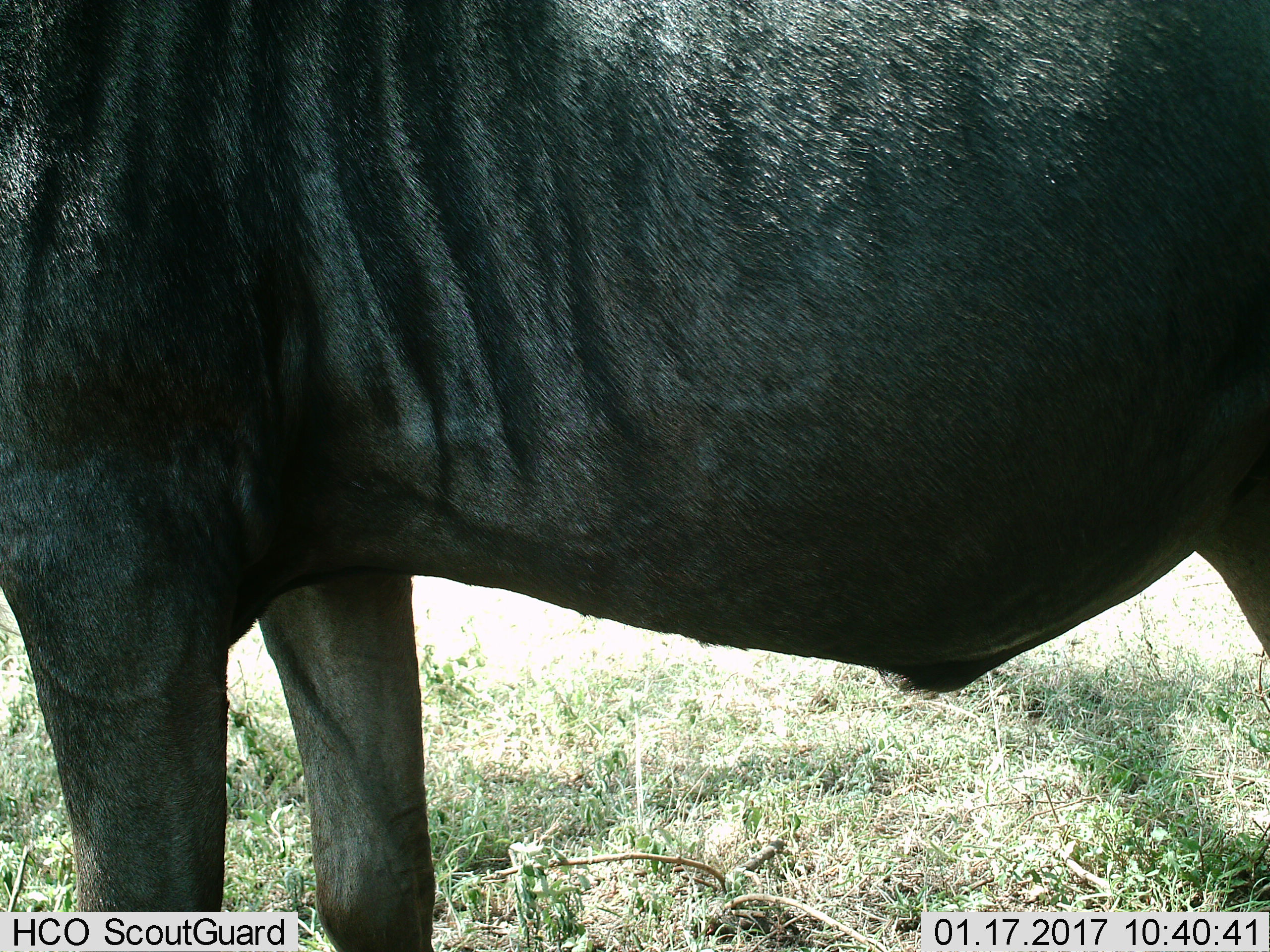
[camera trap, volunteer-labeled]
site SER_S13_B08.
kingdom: Animalia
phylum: Chordata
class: Mammalia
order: Artiodactyla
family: Bovidae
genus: Connochaetes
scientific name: Connochaetes taurinus taurinus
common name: blue wildebeest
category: wildebeestblue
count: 1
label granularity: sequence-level